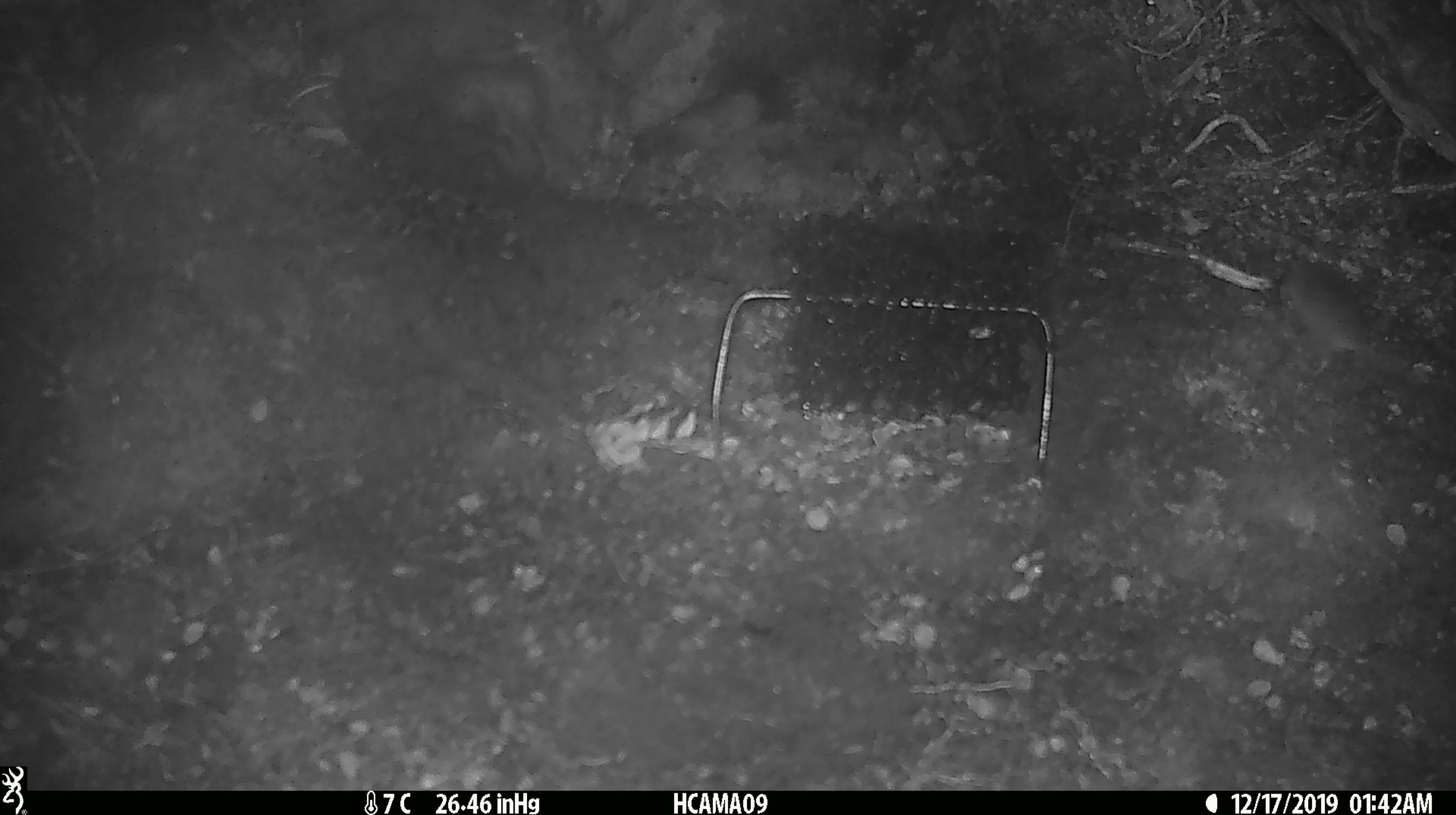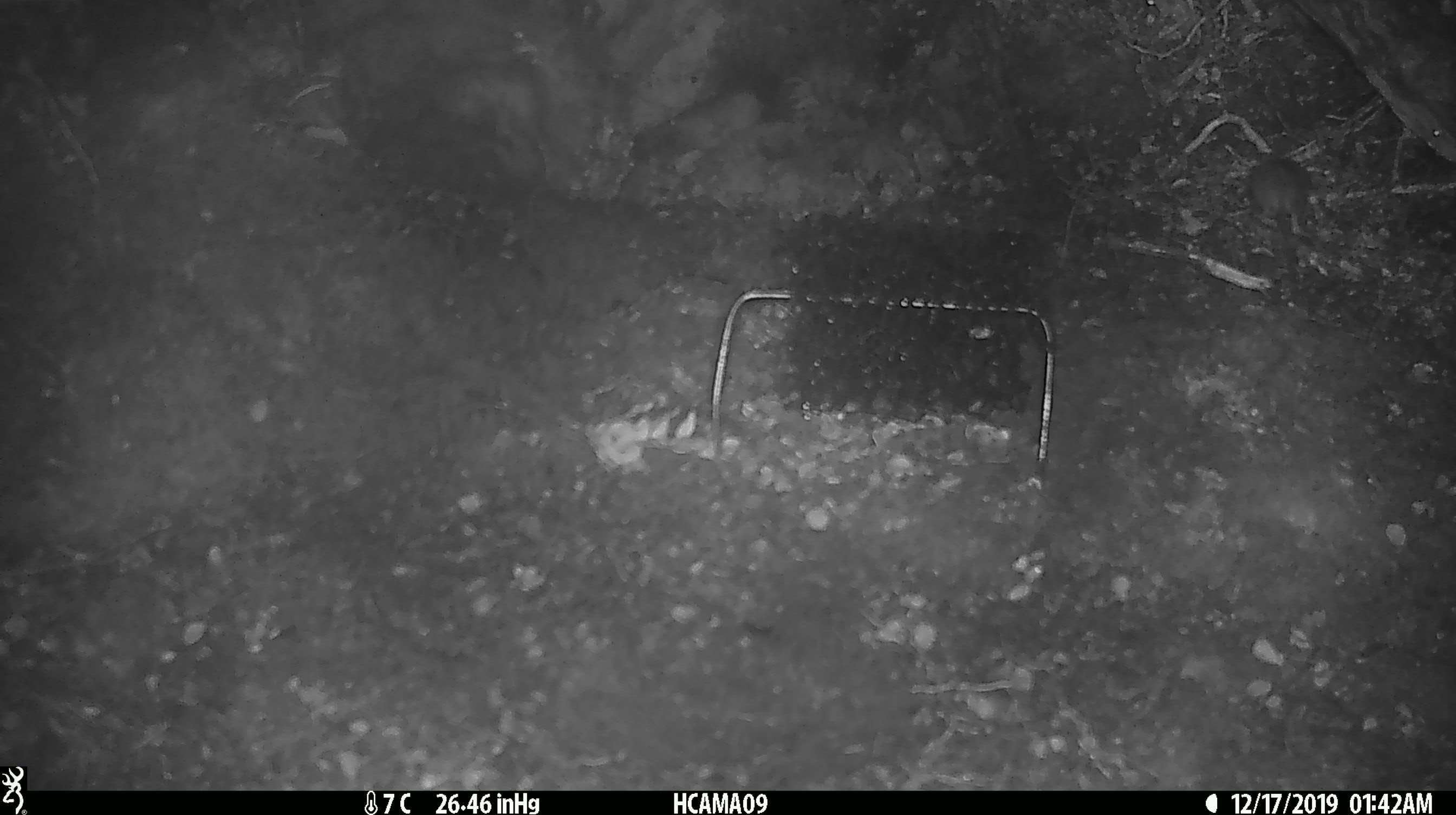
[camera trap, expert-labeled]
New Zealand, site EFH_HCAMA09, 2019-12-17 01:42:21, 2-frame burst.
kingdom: Animalia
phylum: Chordata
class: Mammalia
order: Rodentia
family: Muridae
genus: Mus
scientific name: Mus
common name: mouse